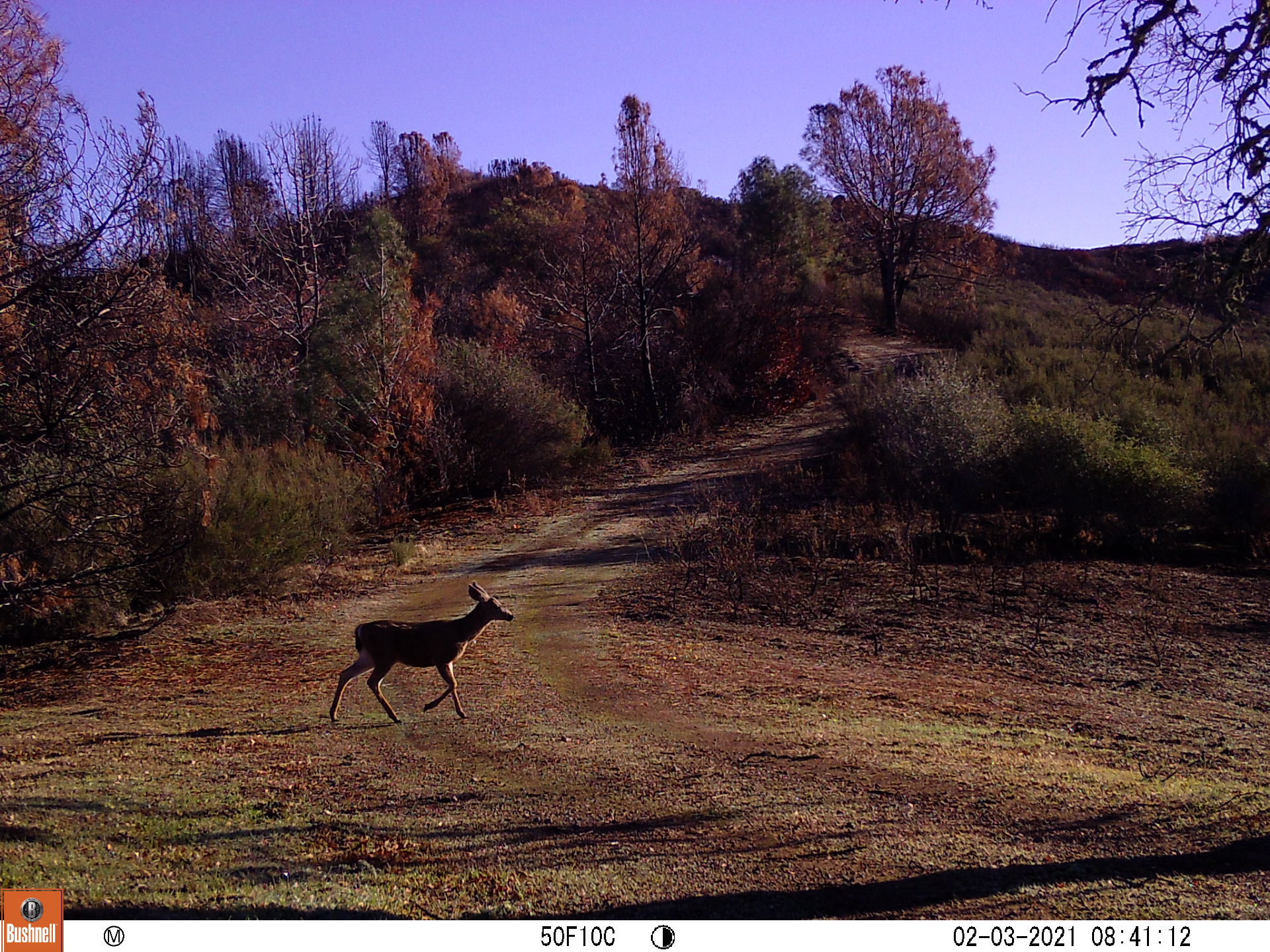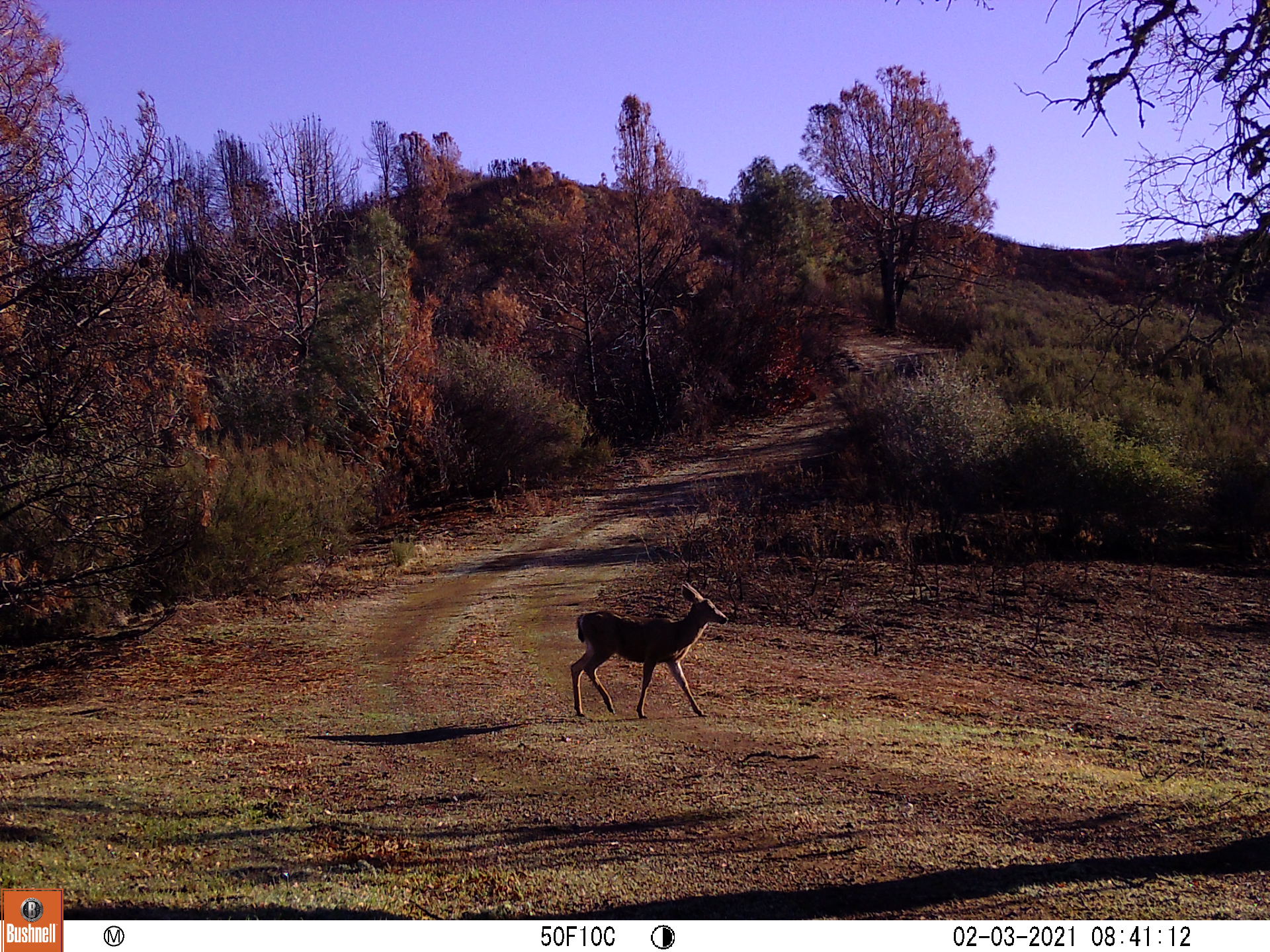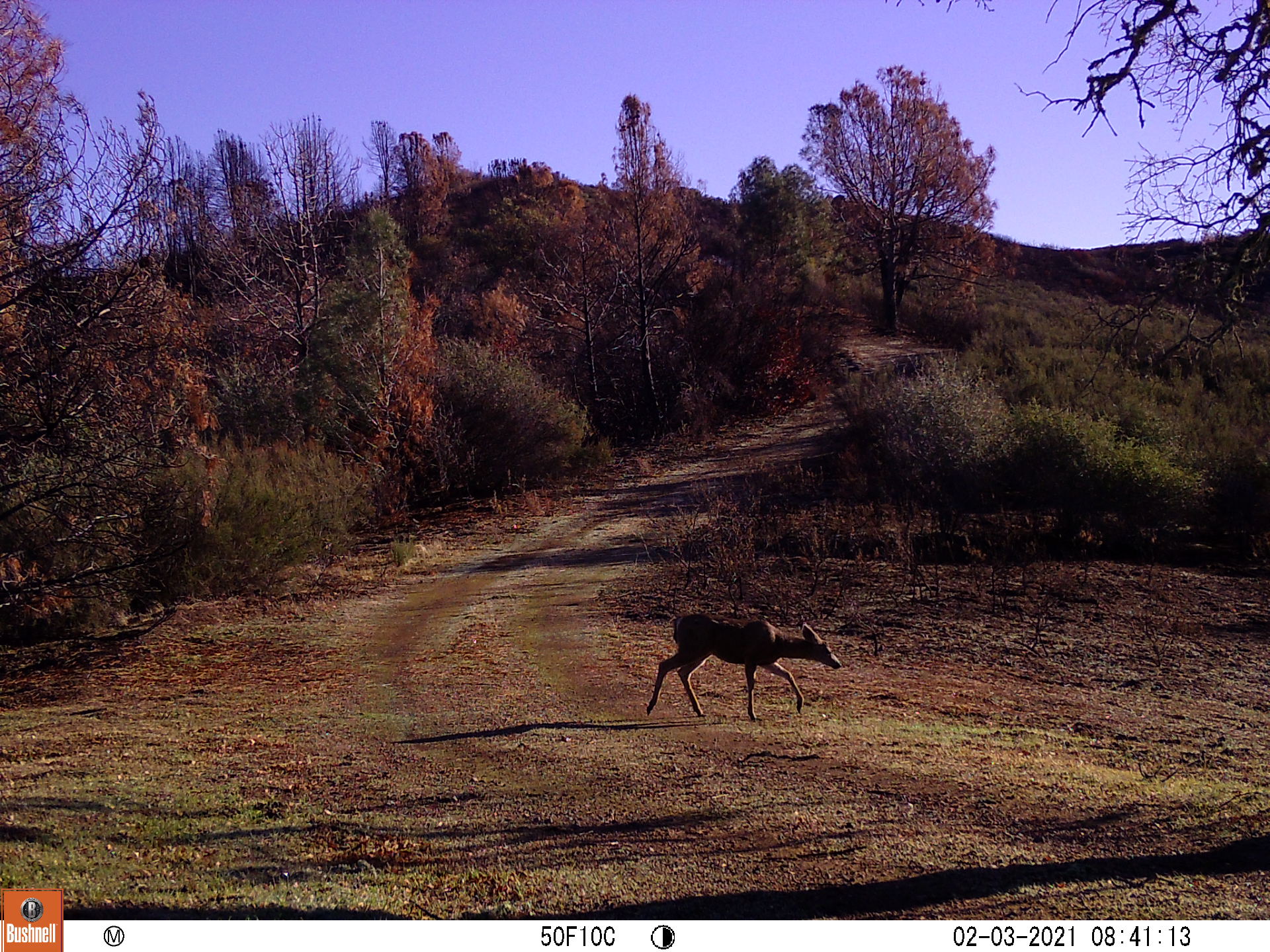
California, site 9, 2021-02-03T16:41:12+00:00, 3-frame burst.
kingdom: Animalia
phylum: Chordata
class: Mammalia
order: Artiodactyla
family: Cervidae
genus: Odocoileus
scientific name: Odocoileus hemionus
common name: mule deer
Mule deer (Odocoileus hemionus).